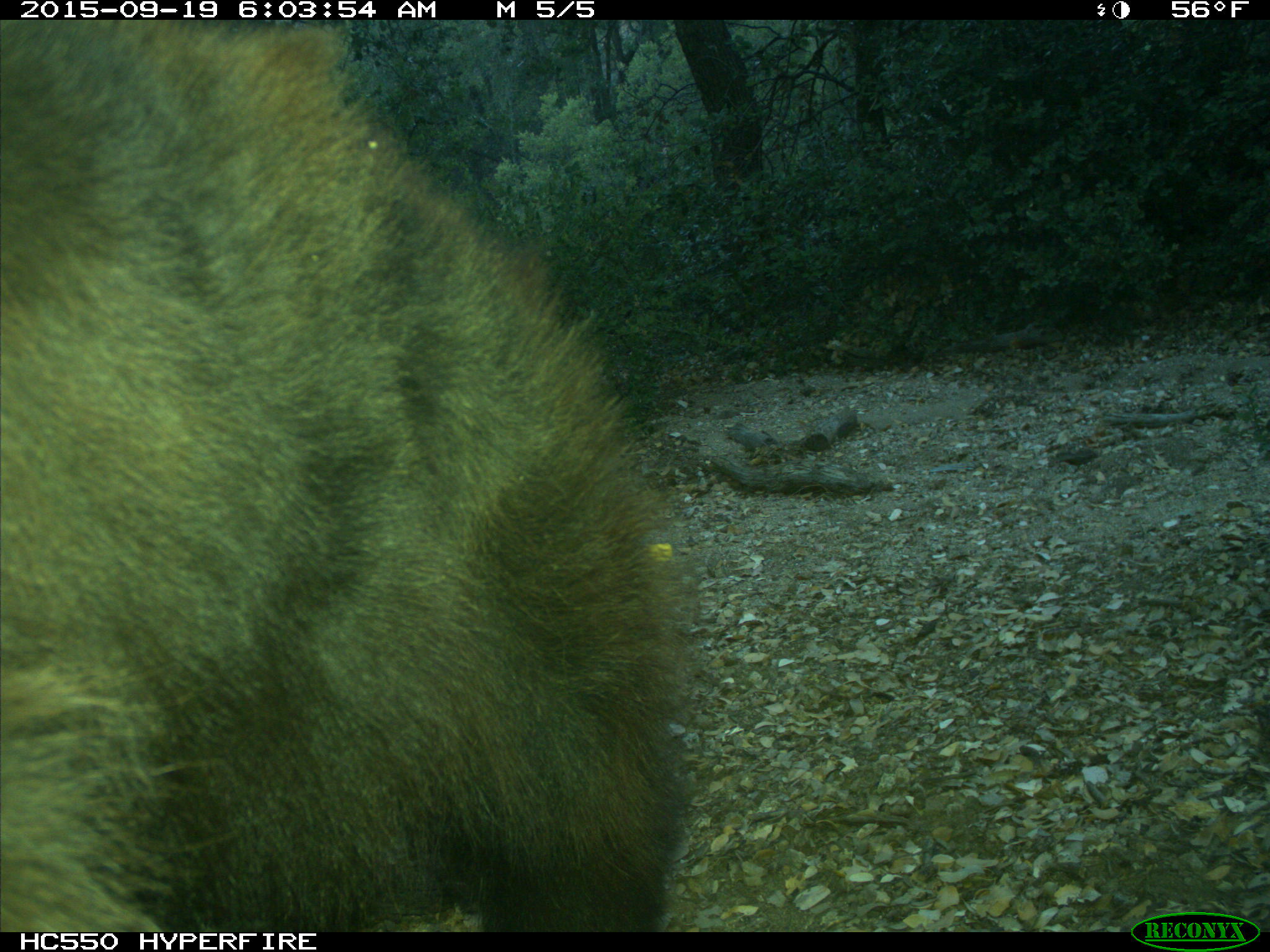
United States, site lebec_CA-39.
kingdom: Animalia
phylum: Chordata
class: Mammalia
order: Carnivora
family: Ursidae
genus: Ursus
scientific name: Ursus americanus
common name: american black bear